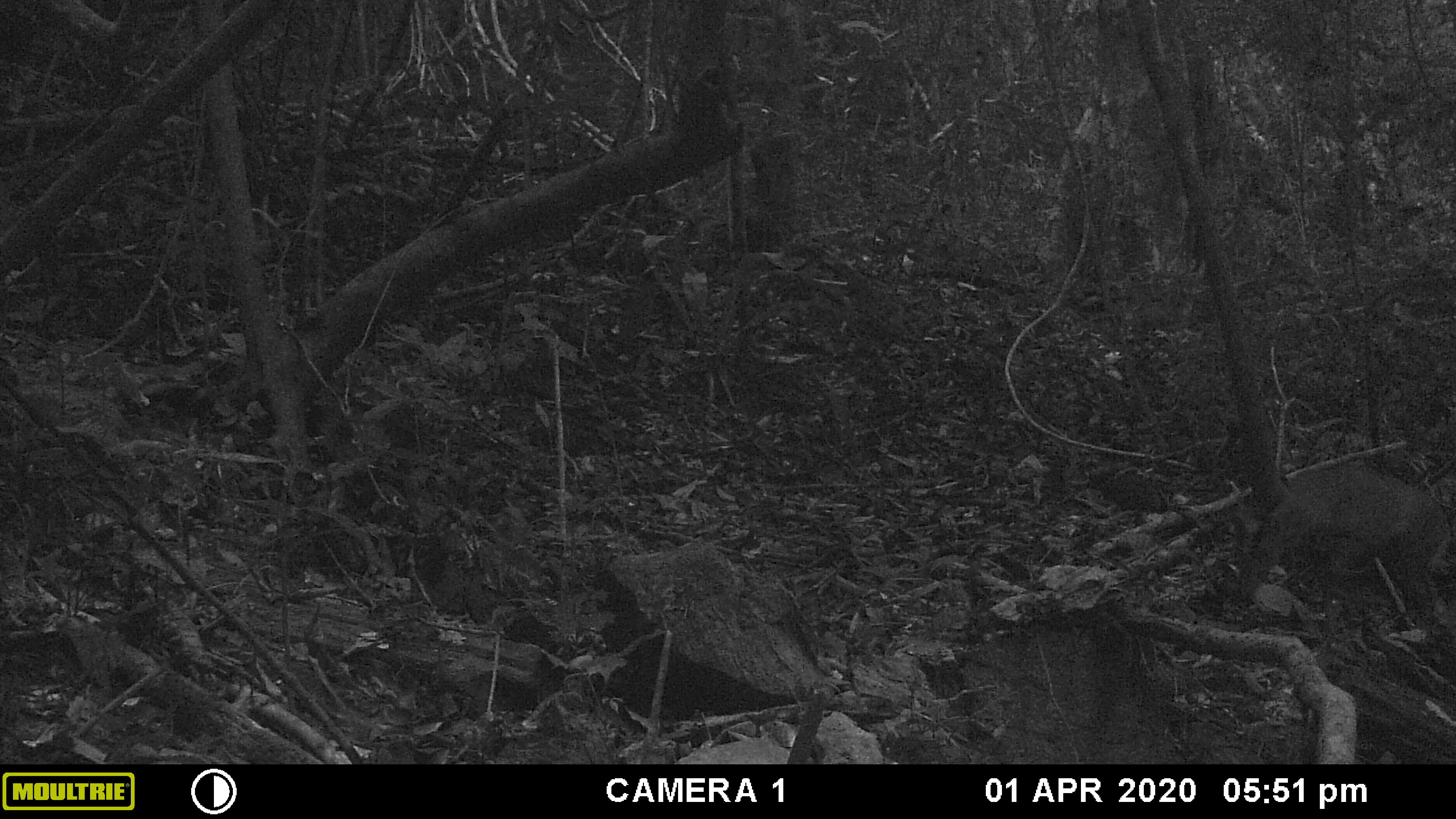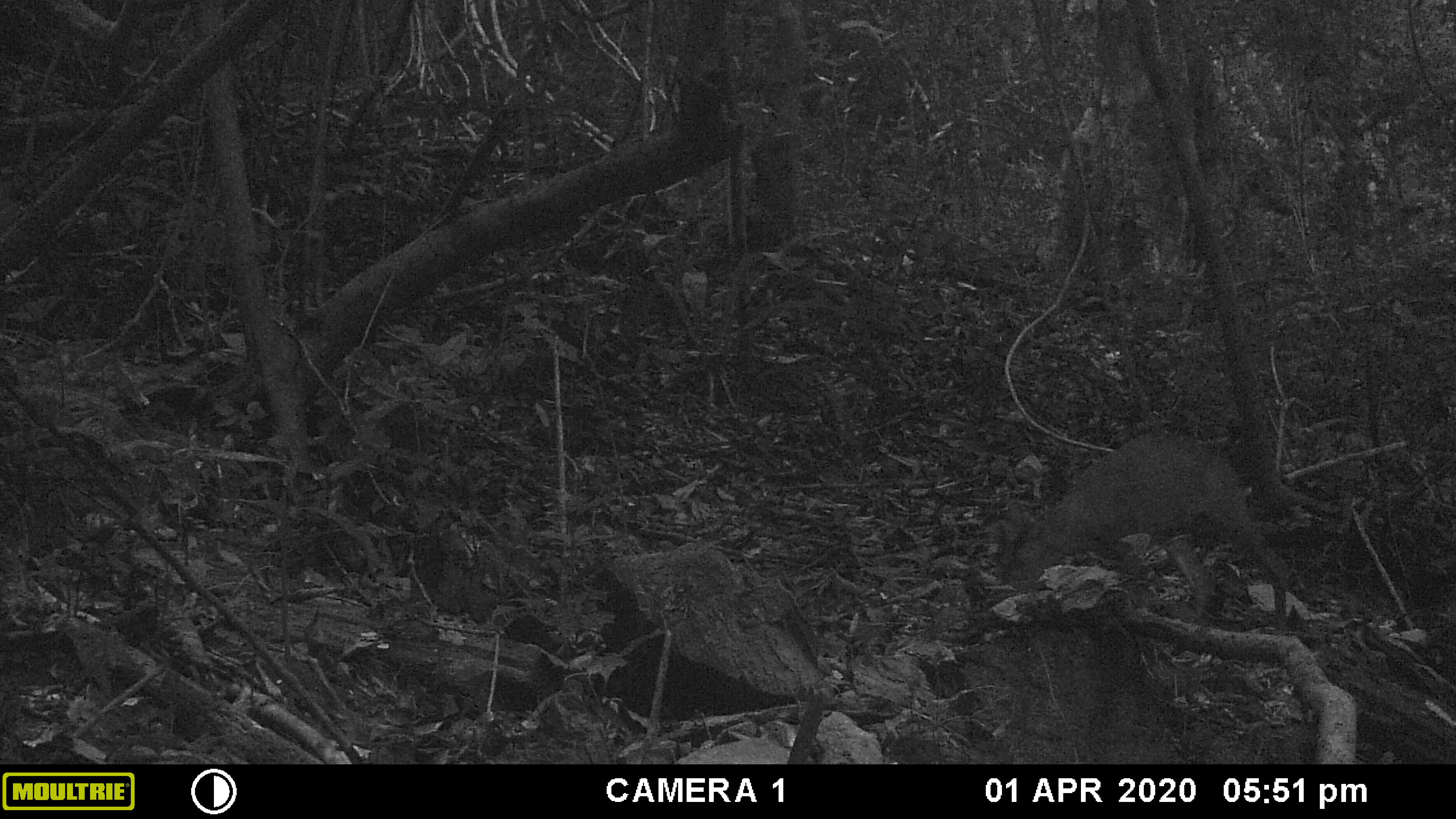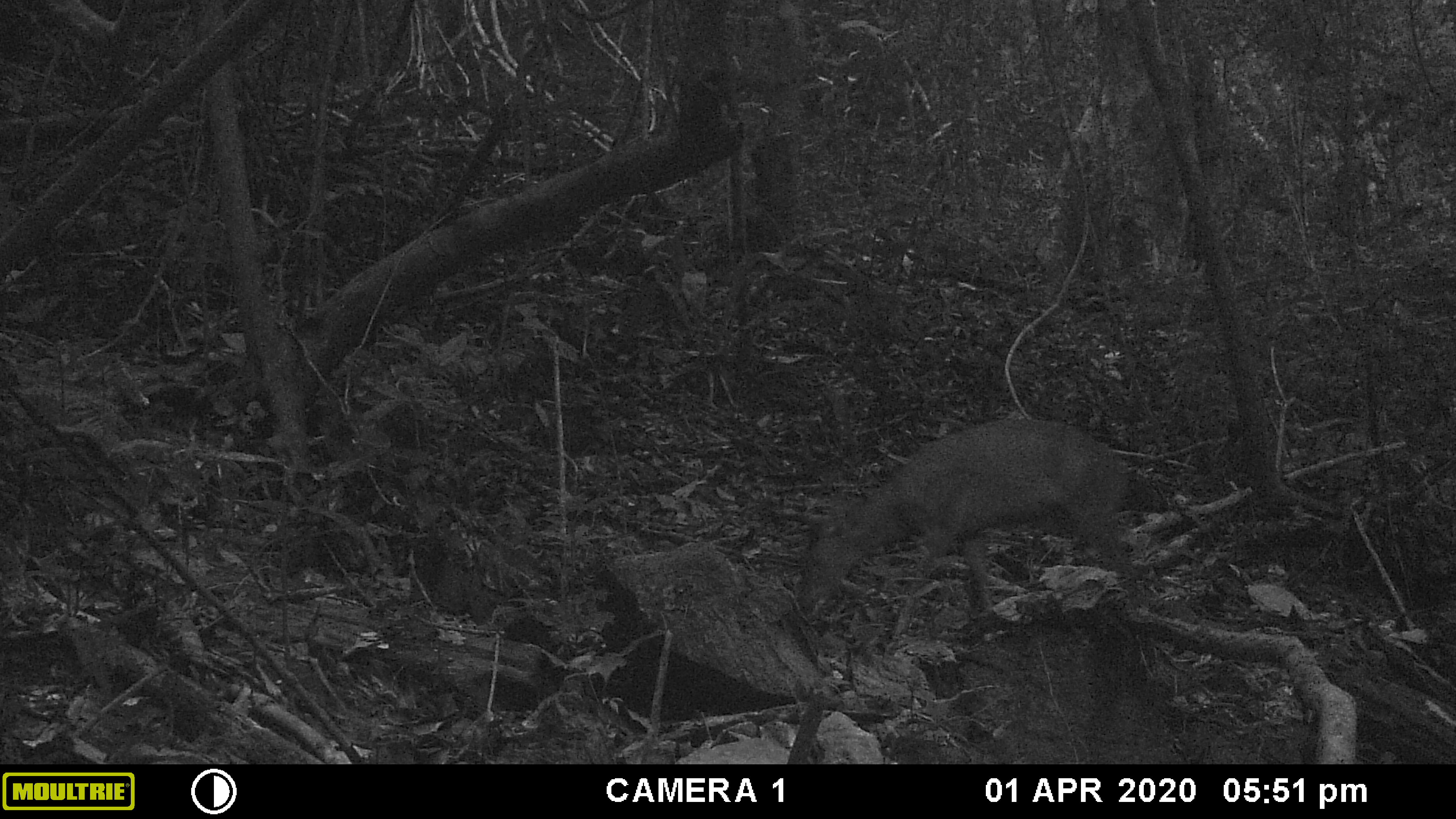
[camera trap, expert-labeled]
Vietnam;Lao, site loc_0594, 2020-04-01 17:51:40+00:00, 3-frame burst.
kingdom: Animalia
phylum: Chordata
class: Mammalia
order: Artiodactyla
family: Cervidae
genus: Muntiacus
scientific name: Muntiacus muntjak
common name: red muntjac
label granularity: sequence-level